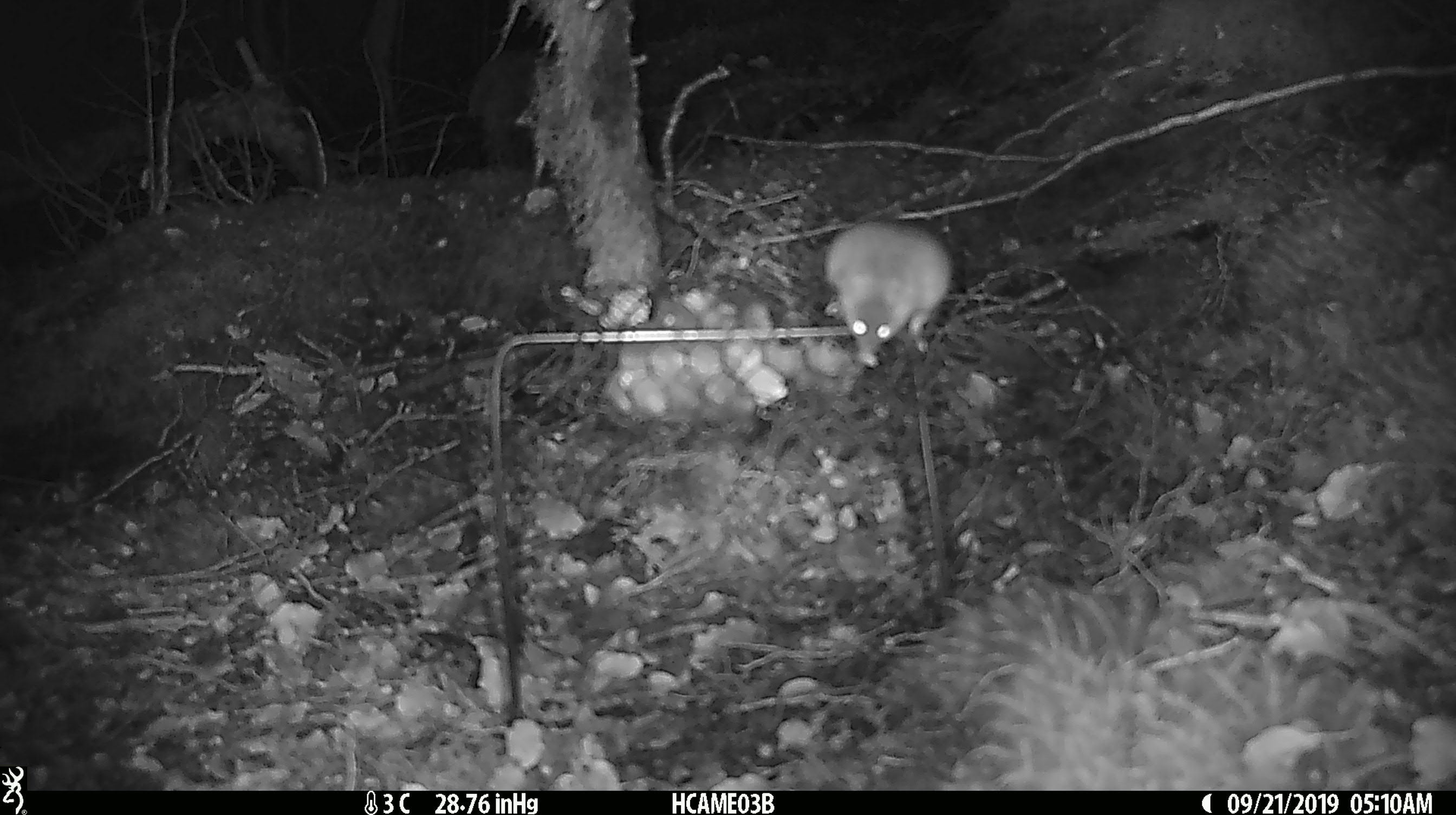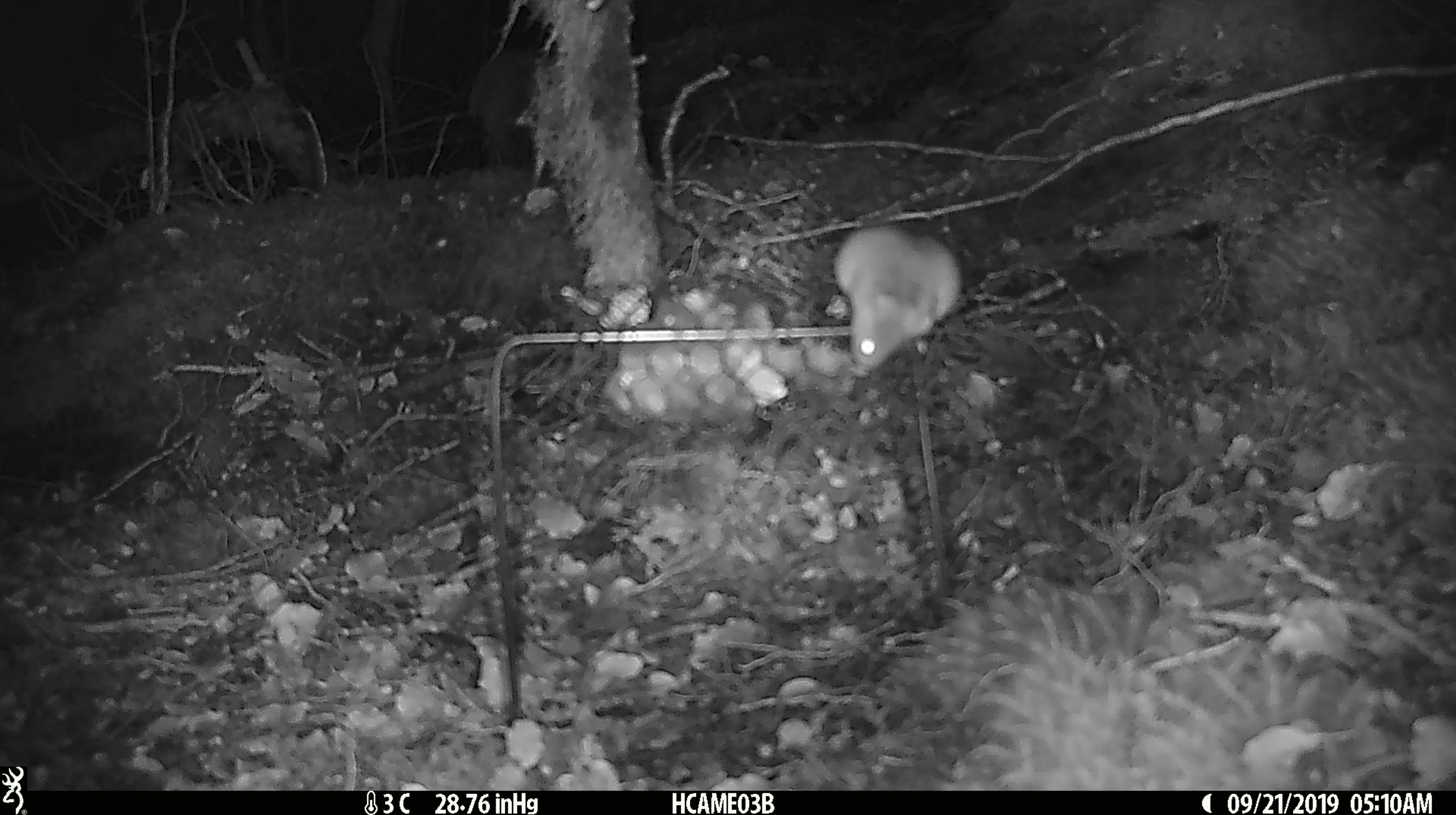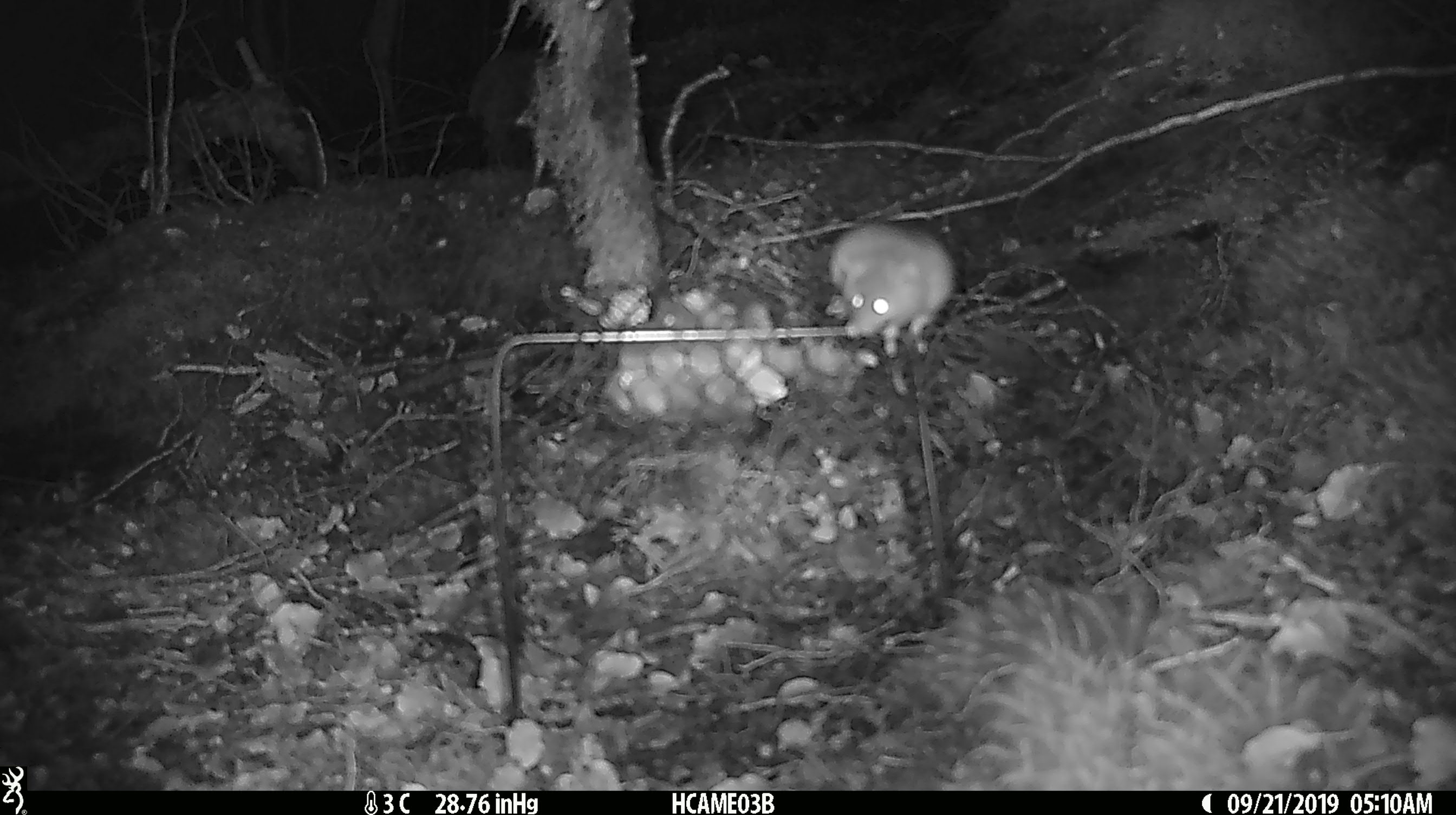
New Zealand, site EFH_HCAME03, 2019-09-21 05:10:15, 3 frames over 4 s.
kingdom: Animalia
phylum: Chordata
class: Mammalia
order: Rodentia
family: Muridae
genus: Mus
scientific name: Mus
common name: mouse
Mouse (Mus).